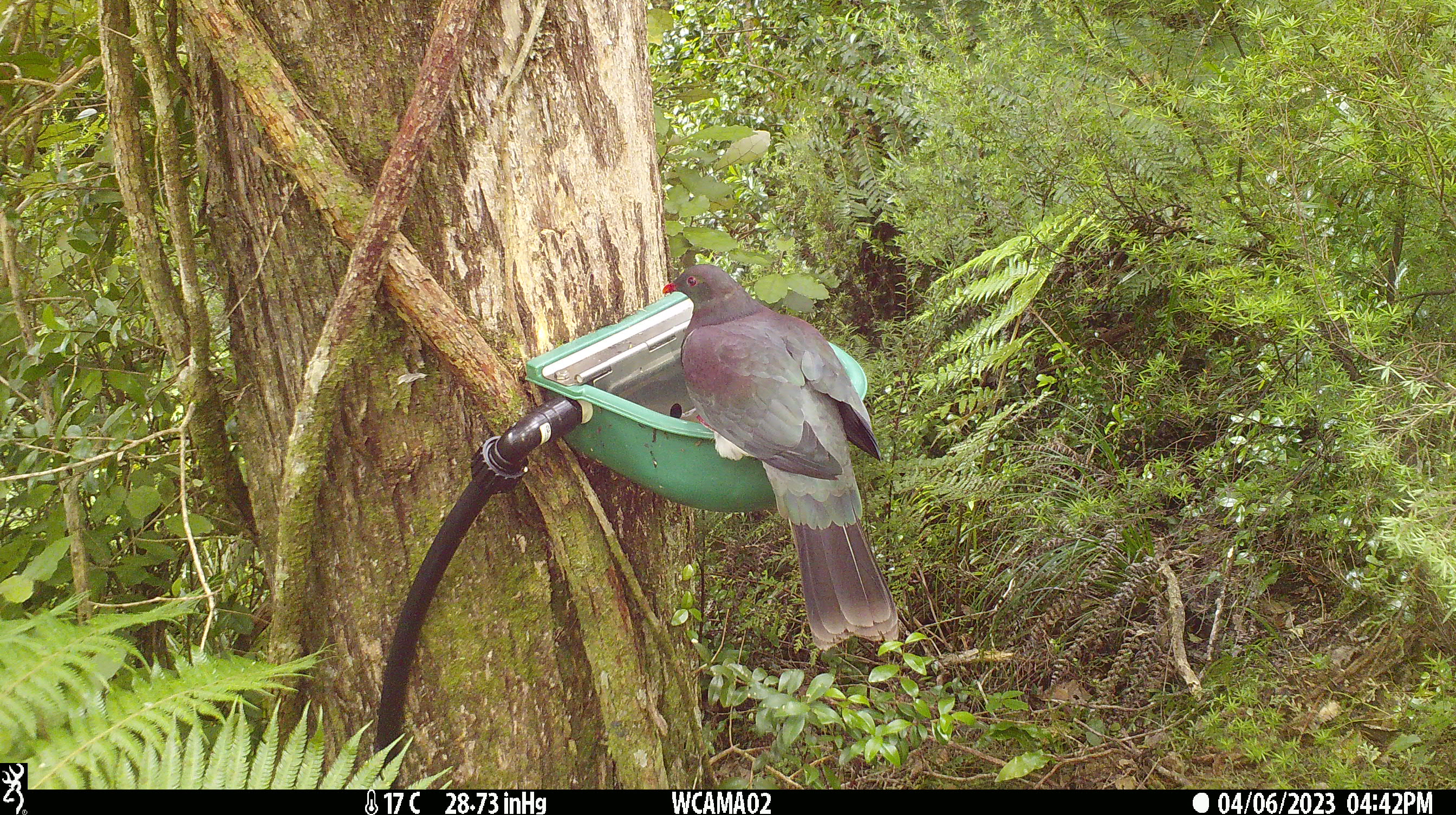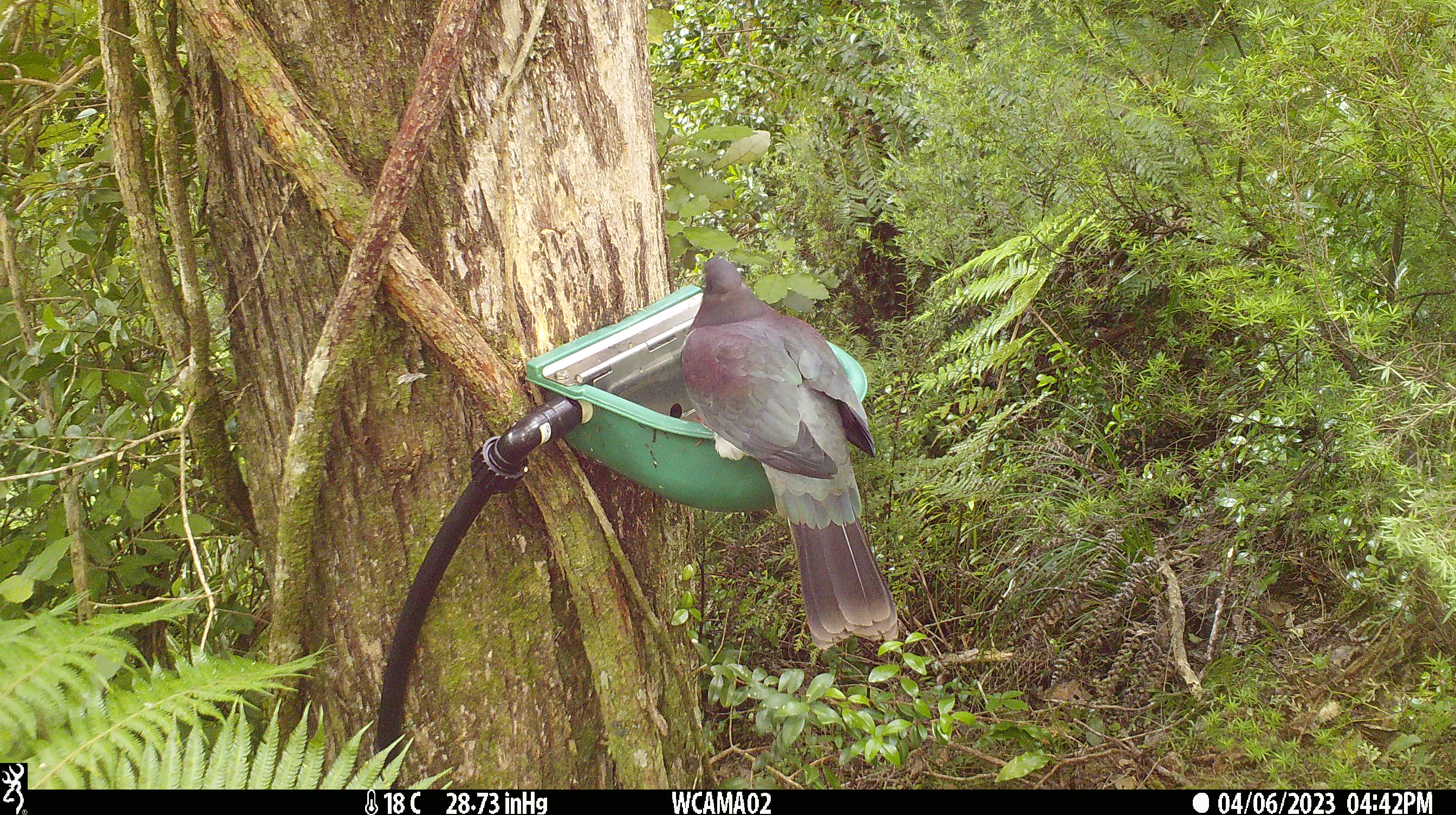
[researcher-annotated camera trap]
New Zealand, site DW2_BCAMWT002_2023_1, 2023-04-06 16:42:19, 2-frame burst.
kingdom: Animalia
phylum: Chordata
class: Aves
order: Columbiformes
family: Columbidae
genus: Hemiphaga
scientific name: Hemiphaga novaeseelandiae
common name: new zealand pigeon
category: kereru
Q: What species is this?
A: Kereru (new zealand pigeon) (Hemiphaga novaeseelandiae).